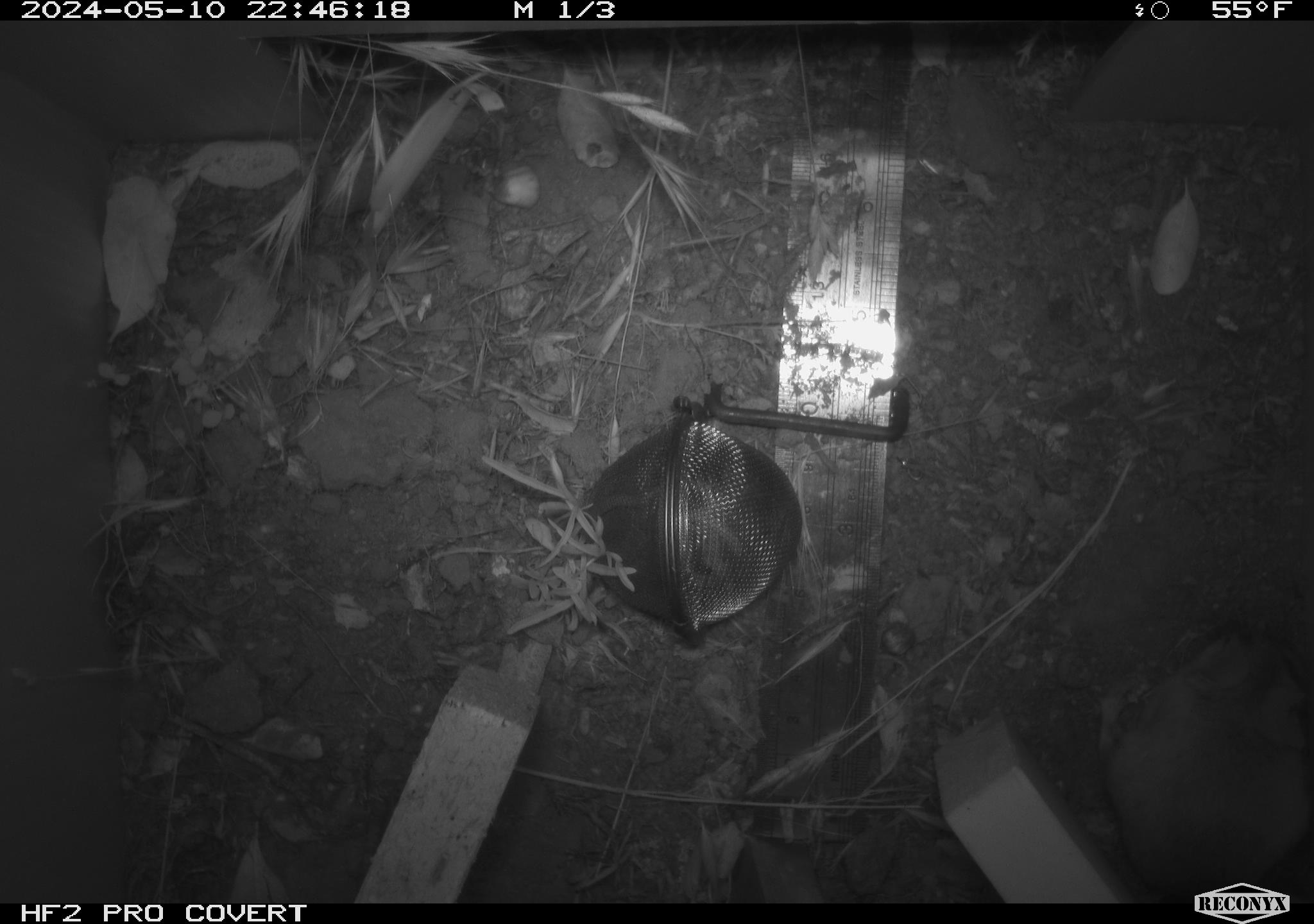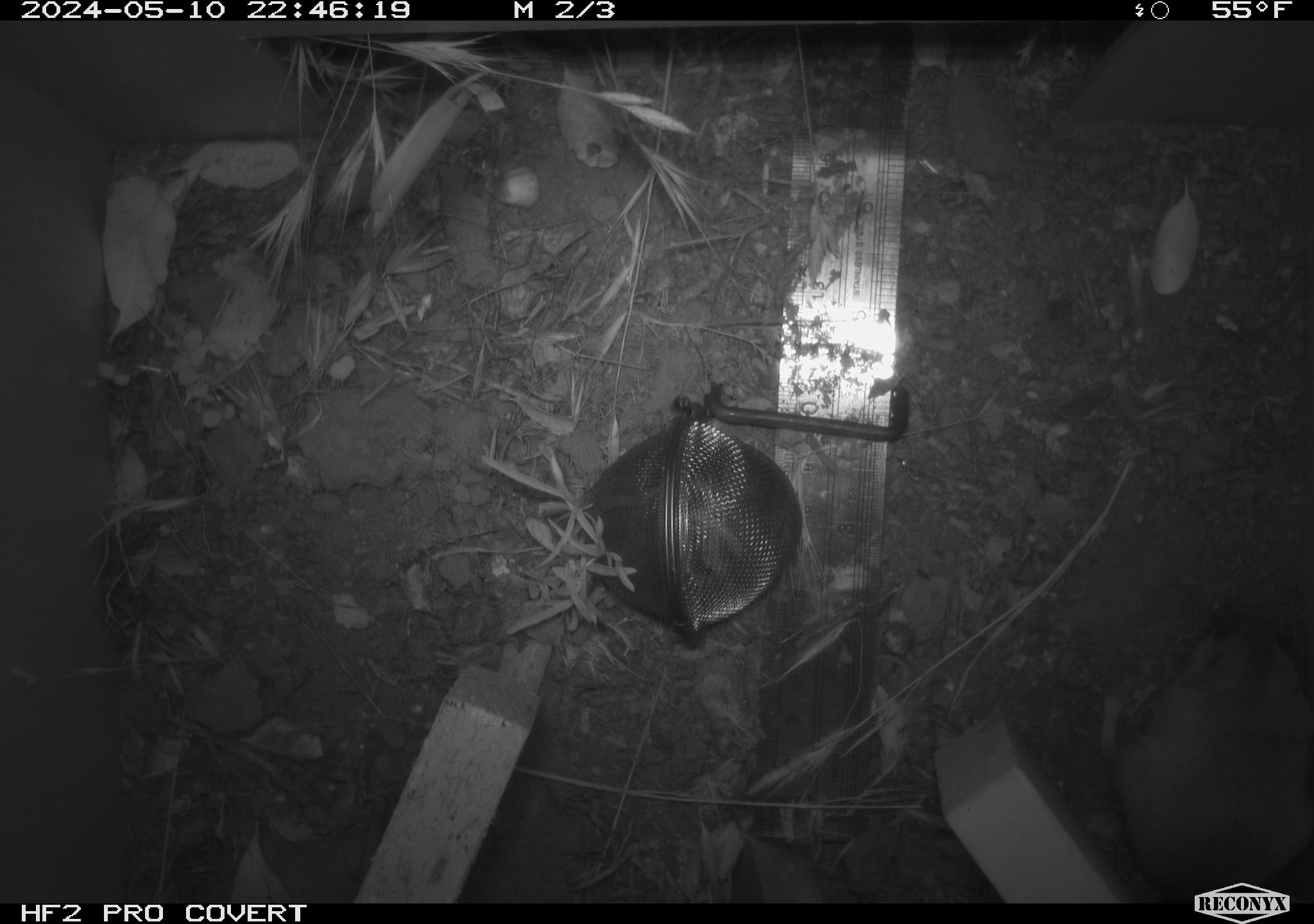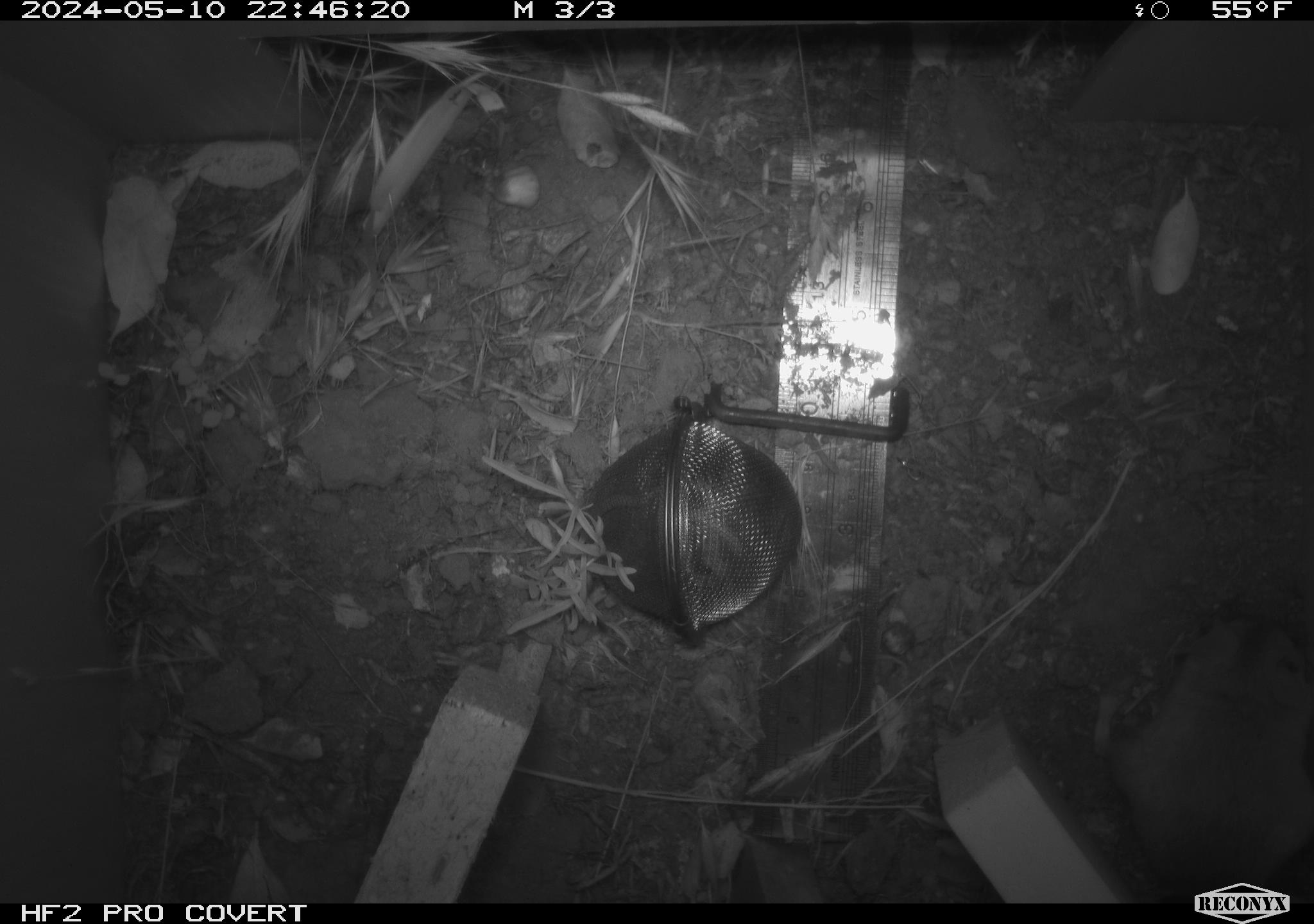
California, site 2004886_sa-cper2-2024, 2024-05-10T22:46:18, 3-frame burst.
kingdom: Animalia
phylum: Chordata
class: Mammalia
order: Rodentia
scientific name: Rodentia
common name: rodent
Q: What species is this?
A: Rodent (Rodentia).